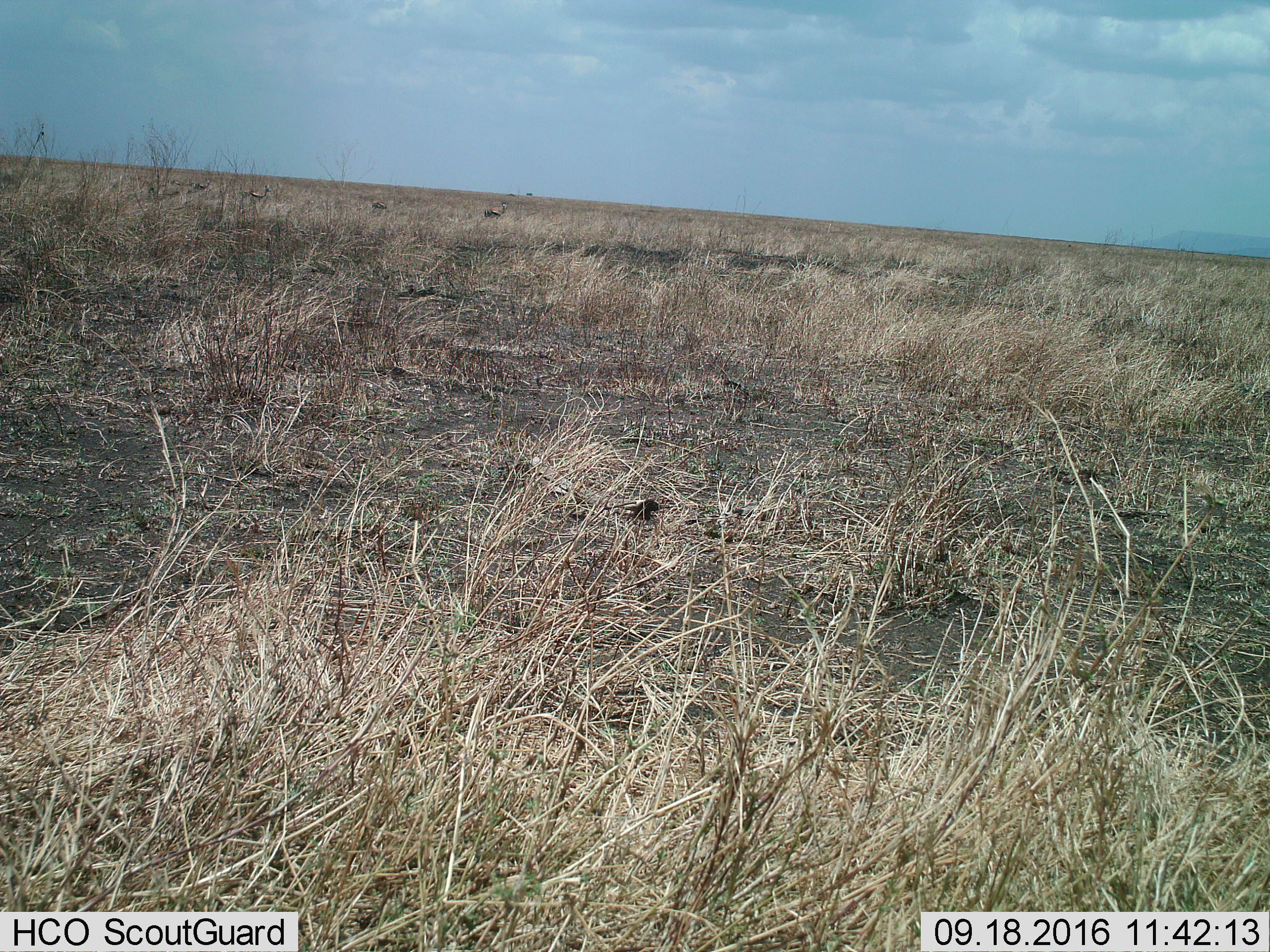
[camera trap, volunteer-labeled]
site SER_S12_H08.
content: unidentified animal